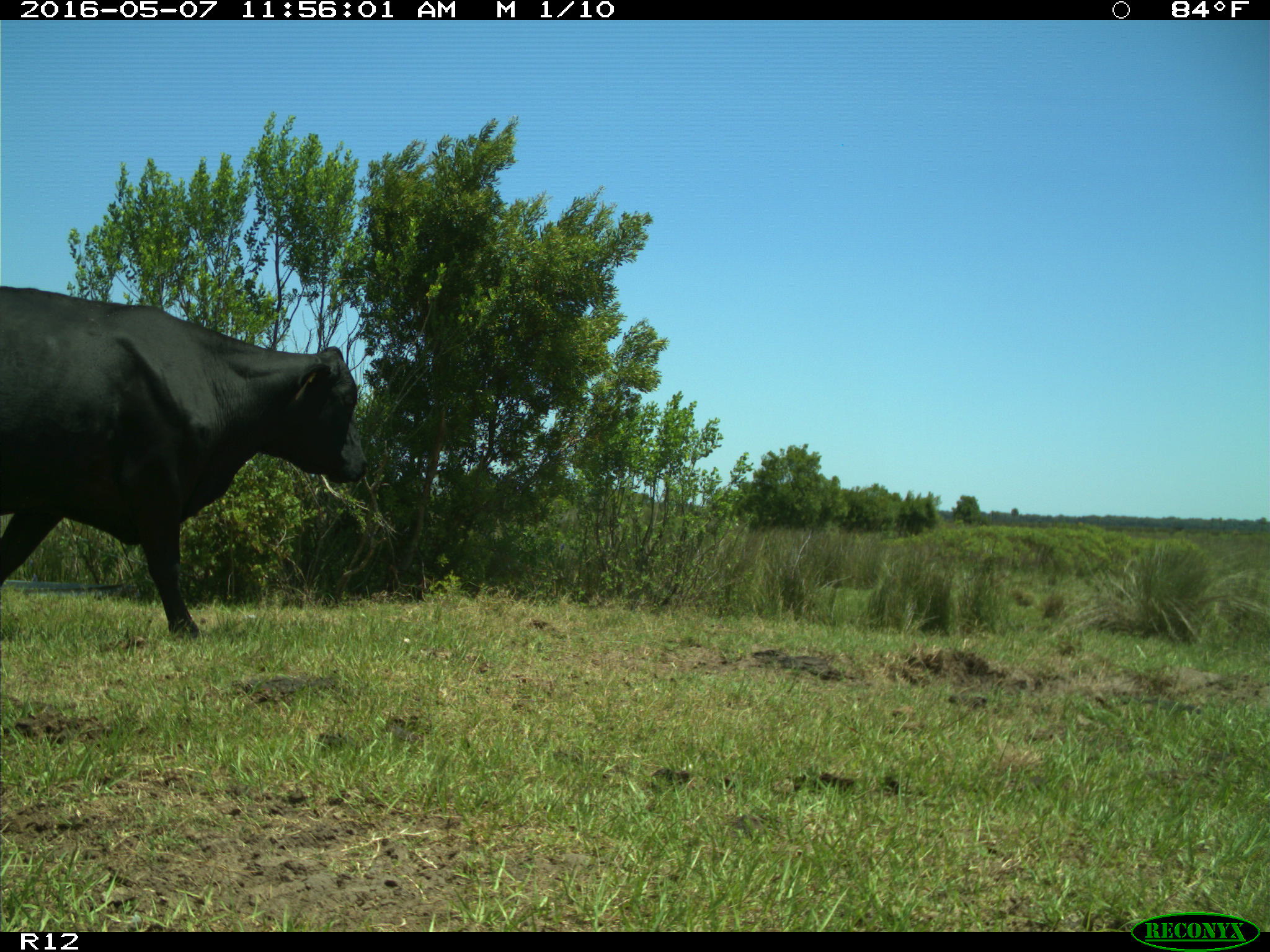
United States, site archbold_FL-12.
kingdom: Animalia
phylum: Chordata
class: Mammalia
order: Artiodactyla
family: Bovidae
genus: Bos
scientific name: Bos taurus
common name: domestic cow